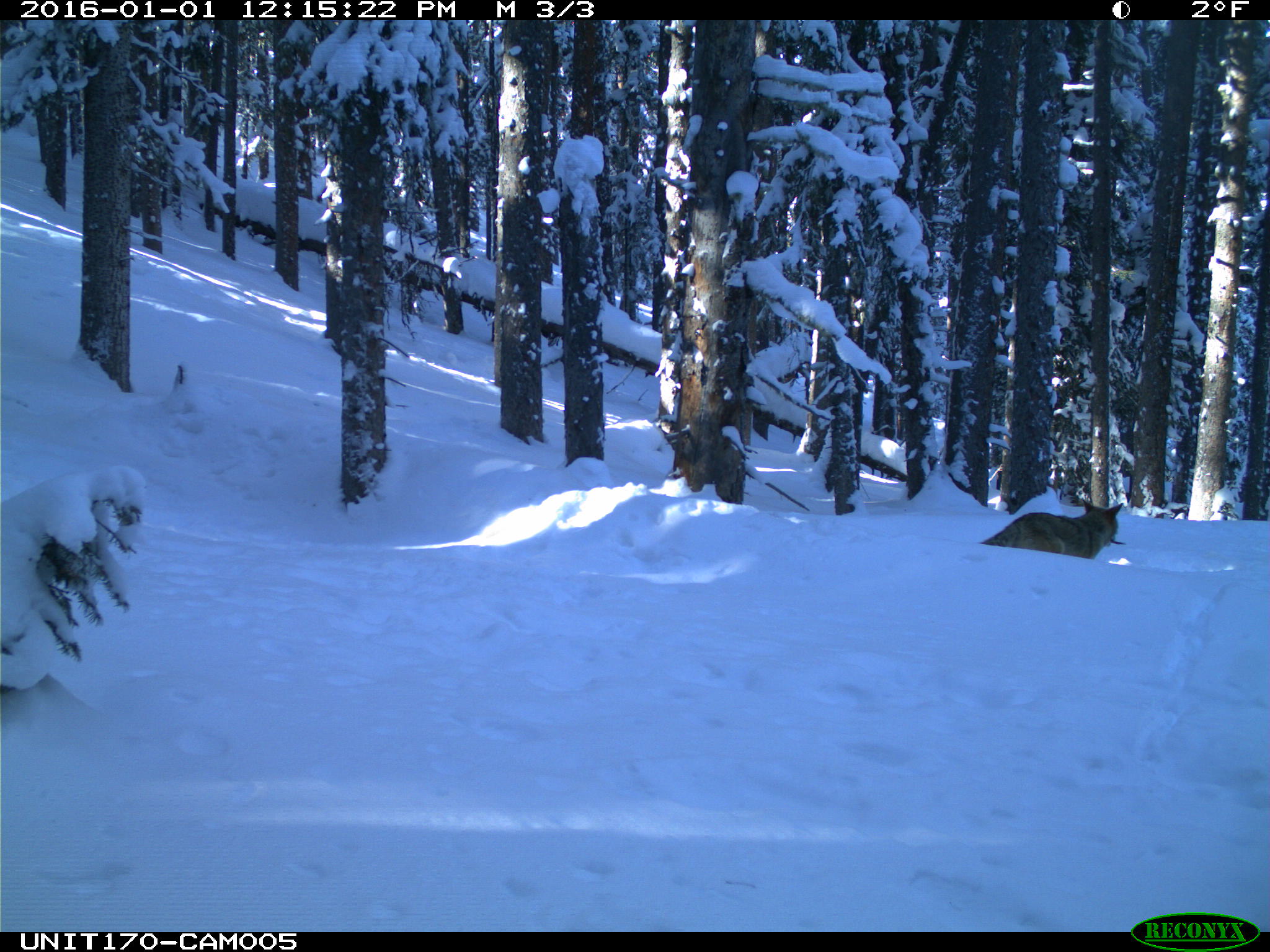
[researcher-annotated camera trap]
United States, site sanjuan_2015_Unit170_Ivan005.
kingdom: Animalia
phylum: Chordata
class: Mammalia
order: Carnivora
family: Canidae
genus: Canis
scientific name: Canis latrans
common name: coyote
Canis latrans (coyote).